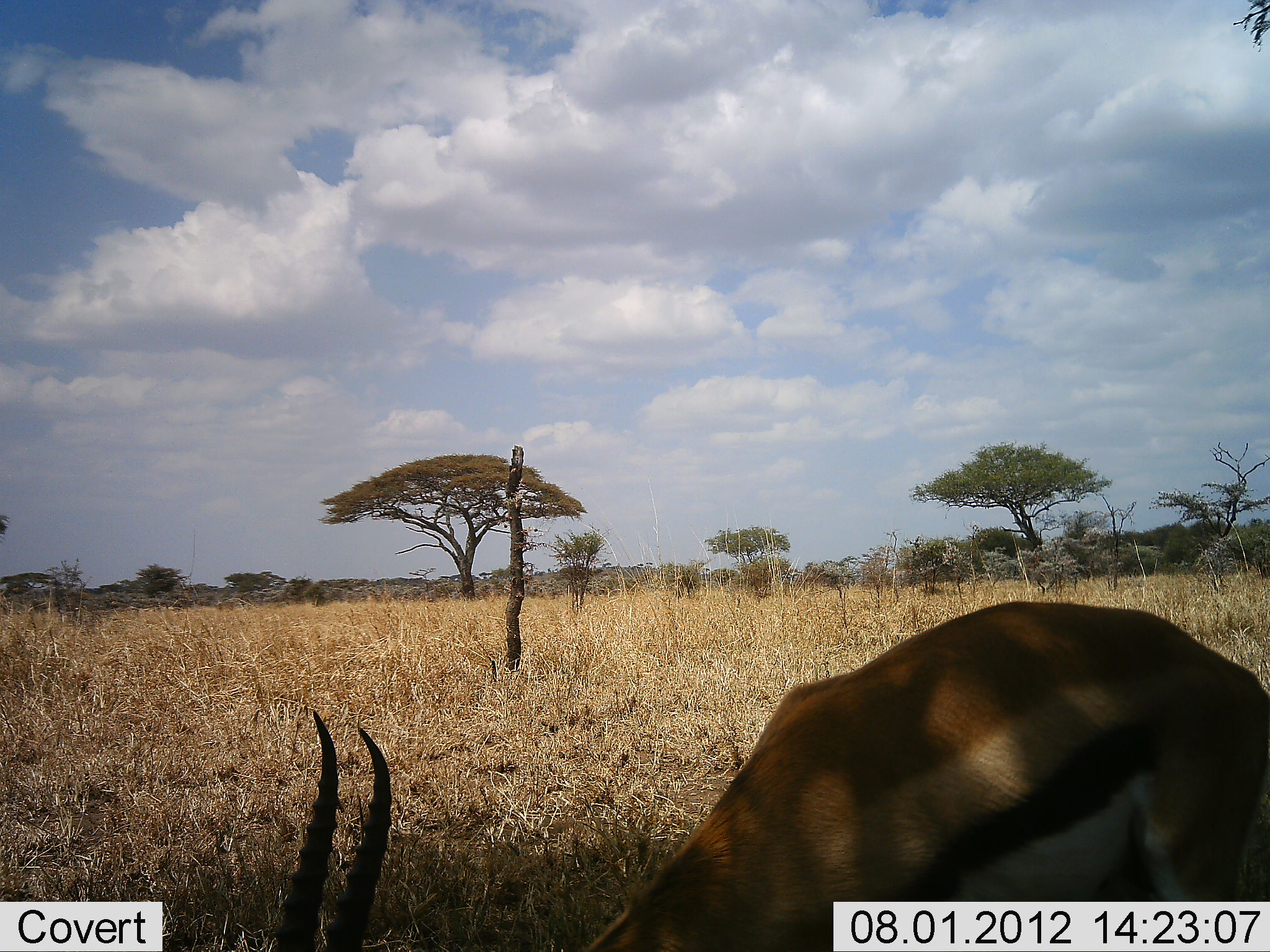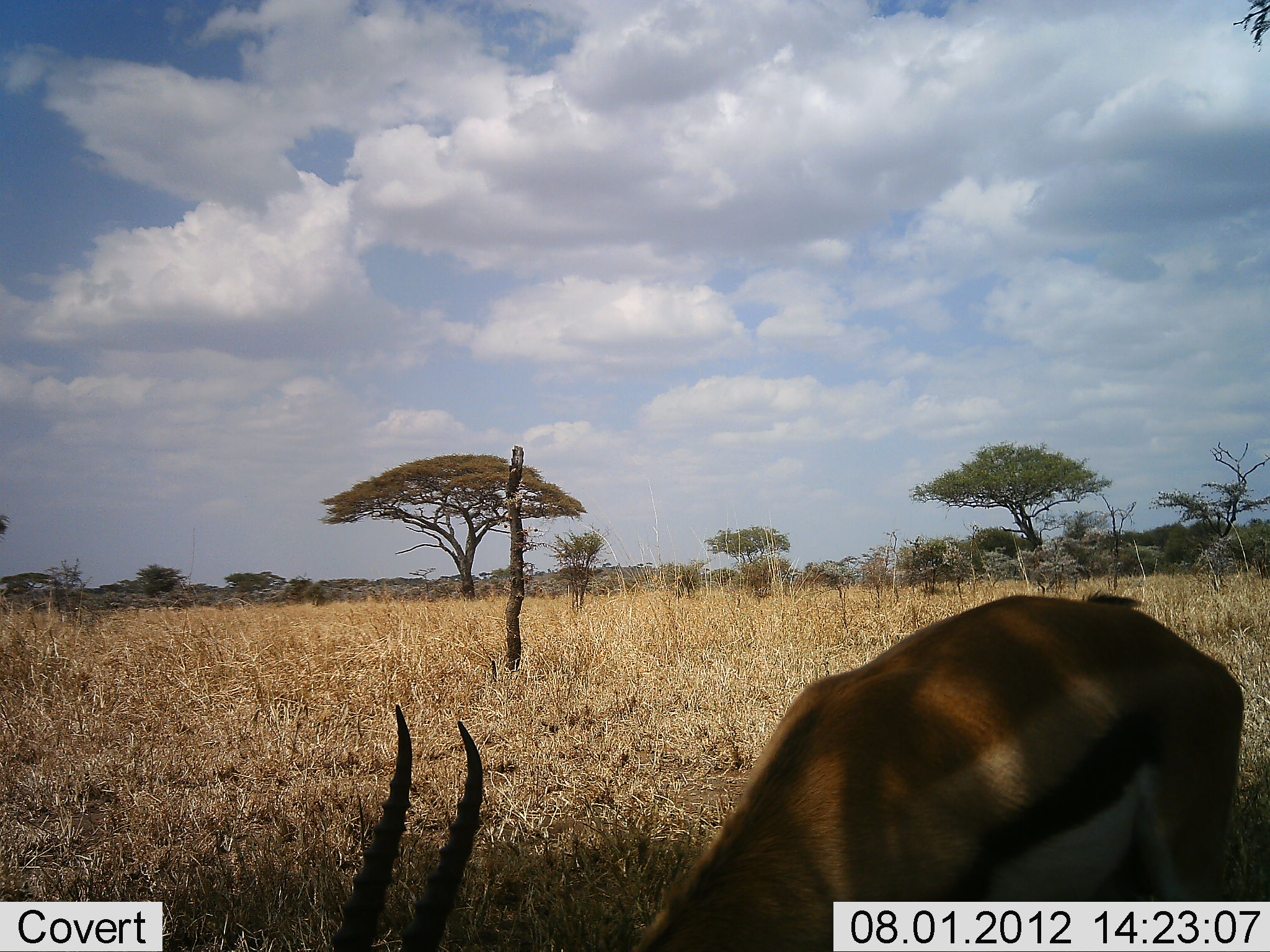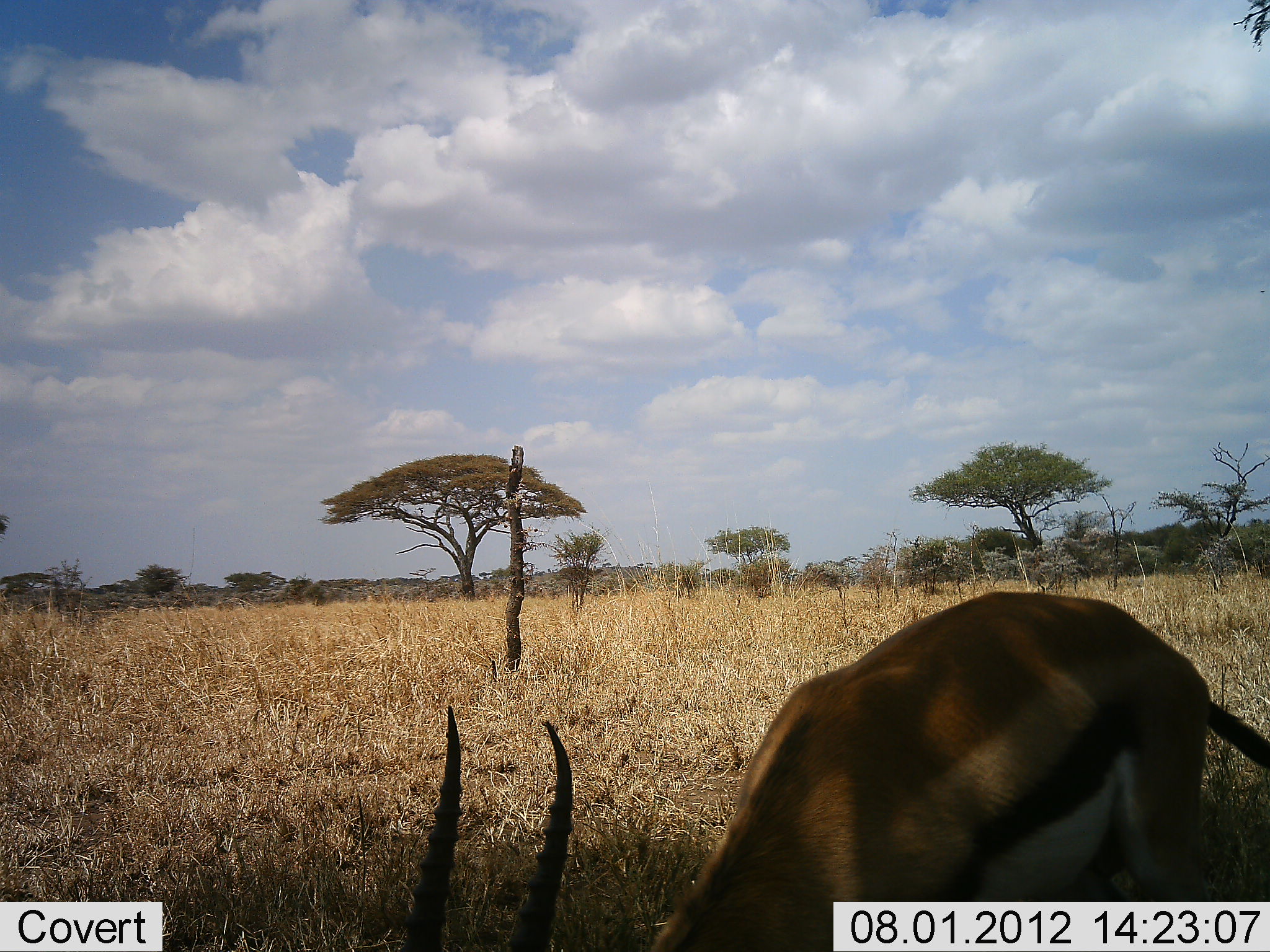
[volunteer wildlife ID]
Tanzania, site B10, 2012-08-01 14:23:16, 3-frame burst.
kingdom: Animalia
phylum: Chordata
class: Mammalia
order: Artiodactyla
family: Bovidae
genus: Eudorcas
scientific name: Eudorcas thomsonii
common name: thomson's gazelle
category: gazellethomsons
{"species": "gazellethomsons (thomson's gazelle) (Eudorcas thomsonii)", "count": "1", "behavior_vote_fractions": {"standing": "20%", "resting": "0%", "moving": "10%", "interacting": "0%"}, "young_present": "0%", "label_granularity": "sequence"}